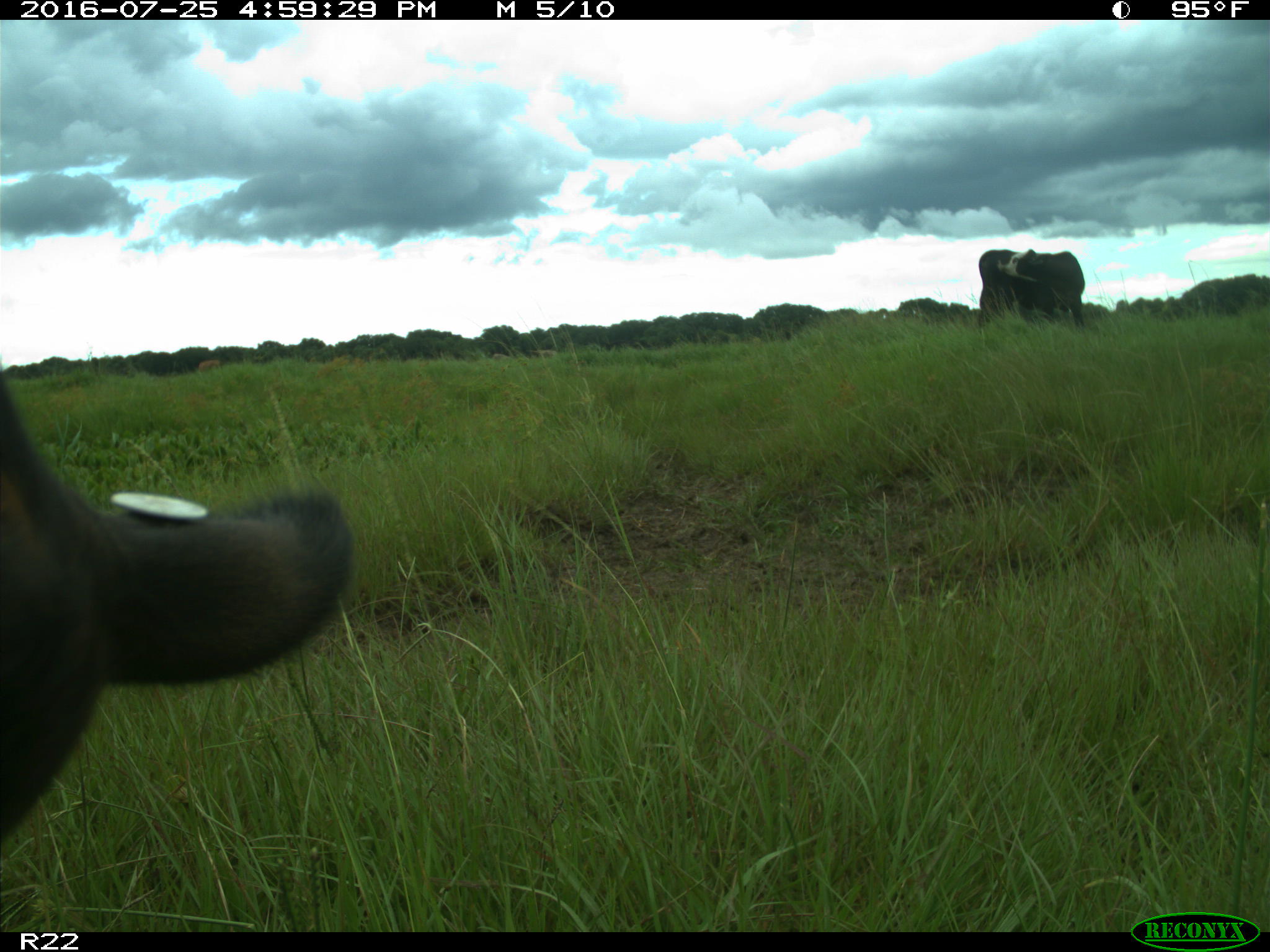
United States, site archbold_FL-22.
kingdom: Animalia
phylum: Chordata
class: Mammalia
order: Artiodactyla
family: Bovidae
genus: Bos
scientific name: Bos taurus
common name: domestic cow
Bos taurus (domestic cow).